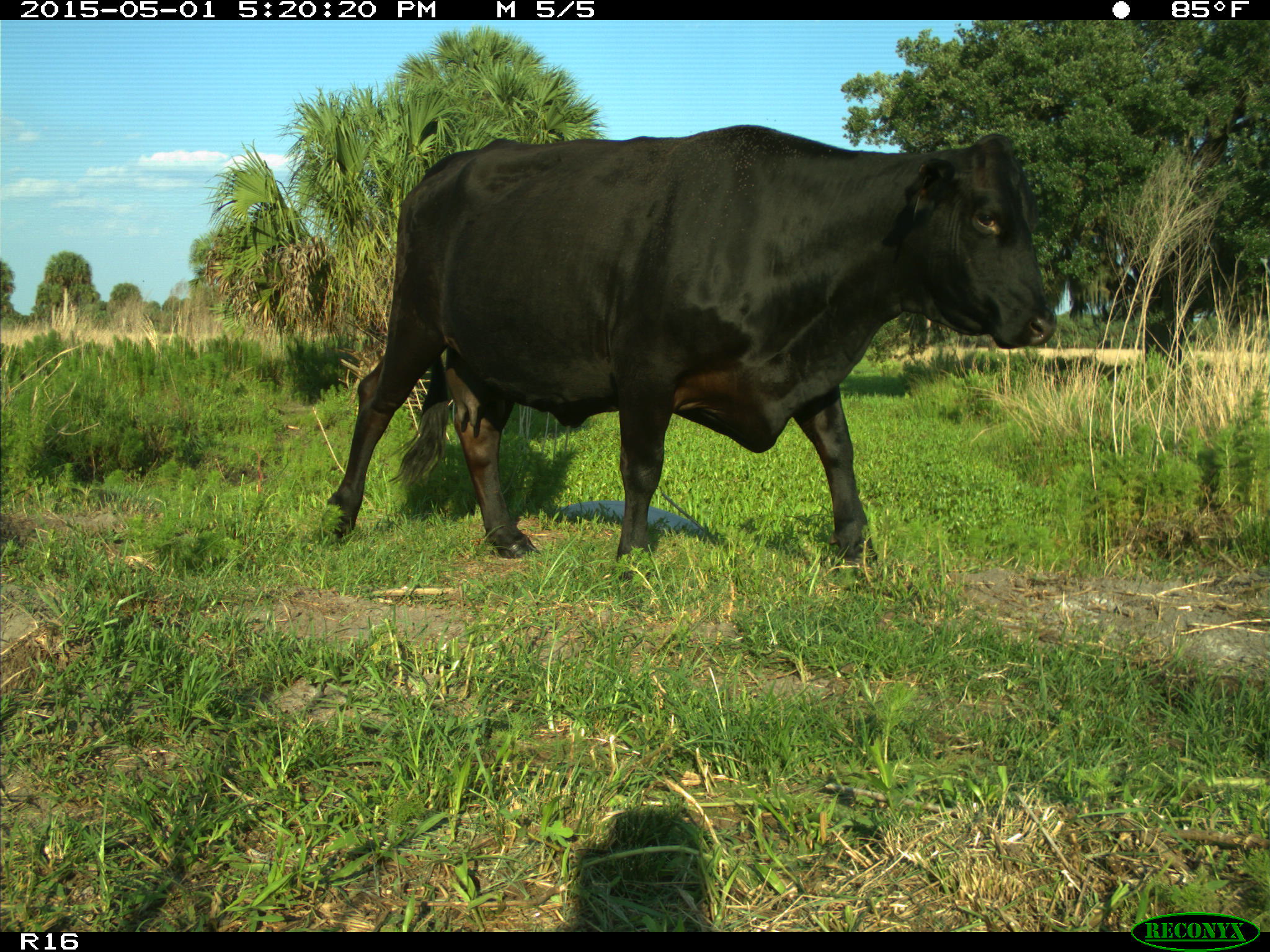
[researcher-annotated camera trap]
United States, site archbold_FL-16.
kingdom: Animalia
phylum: Chordata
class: Mammalia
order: Artiodactyla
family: Bovidae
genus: Bos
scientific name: Bos taurus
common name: domestic cow